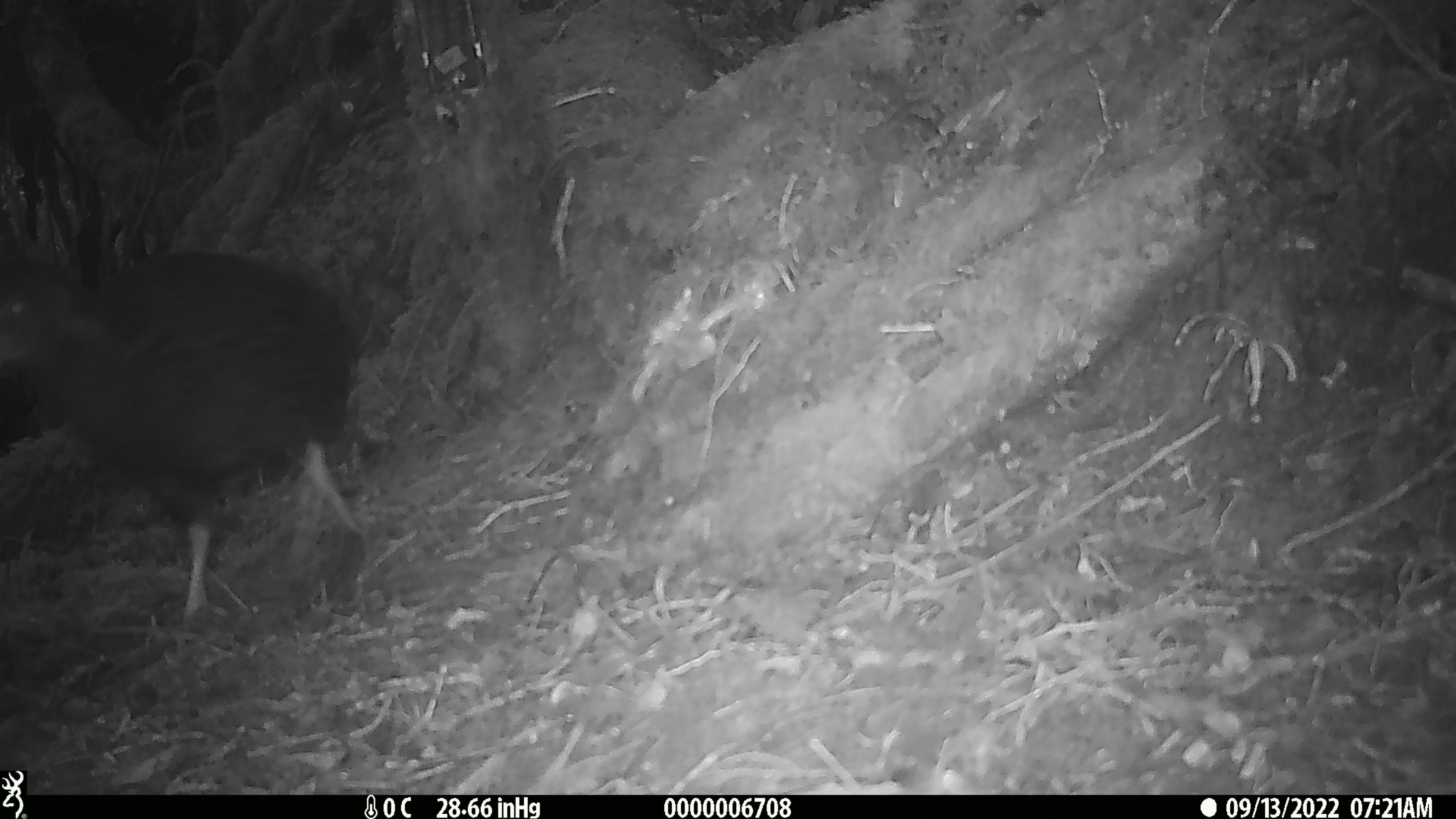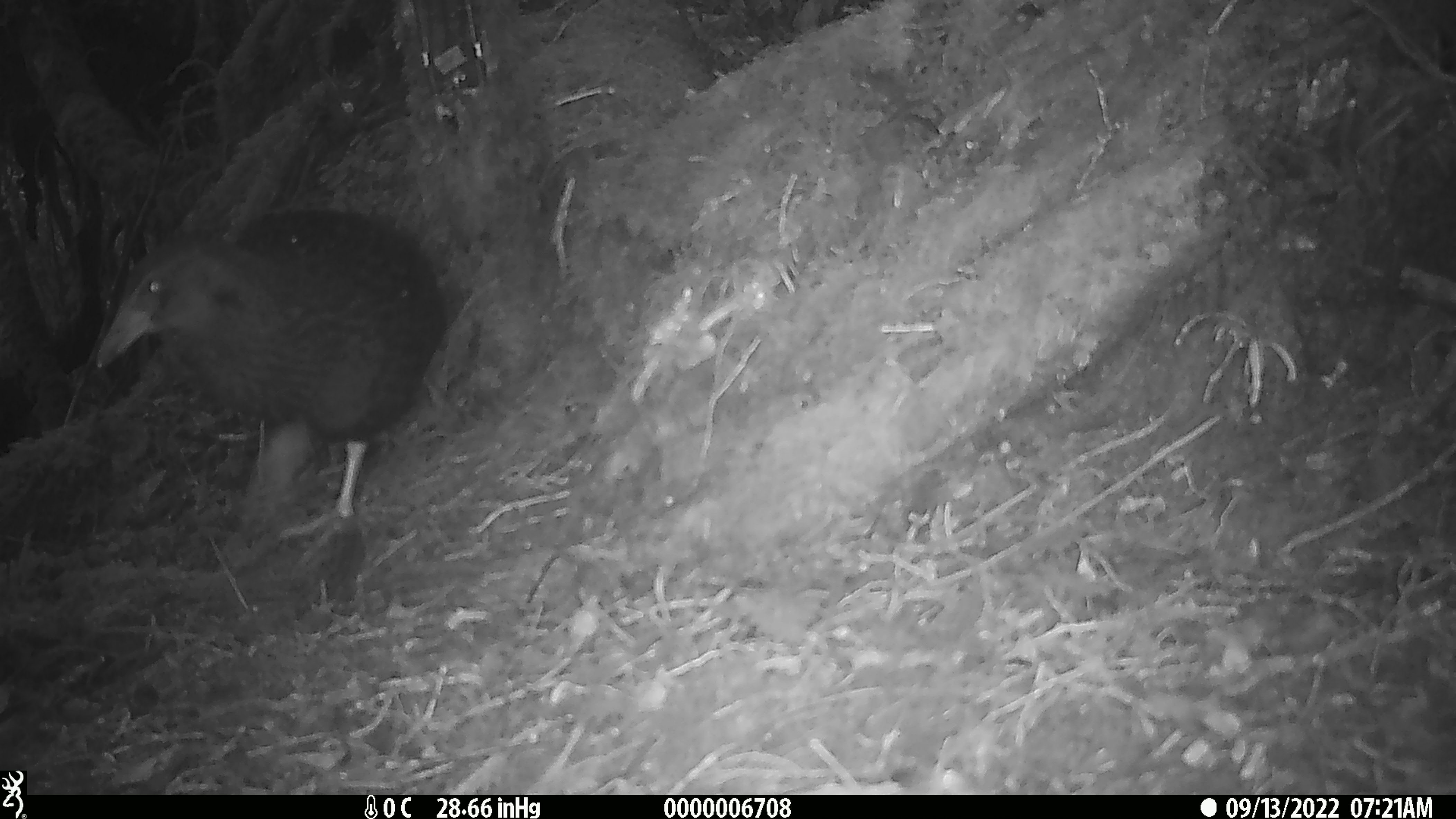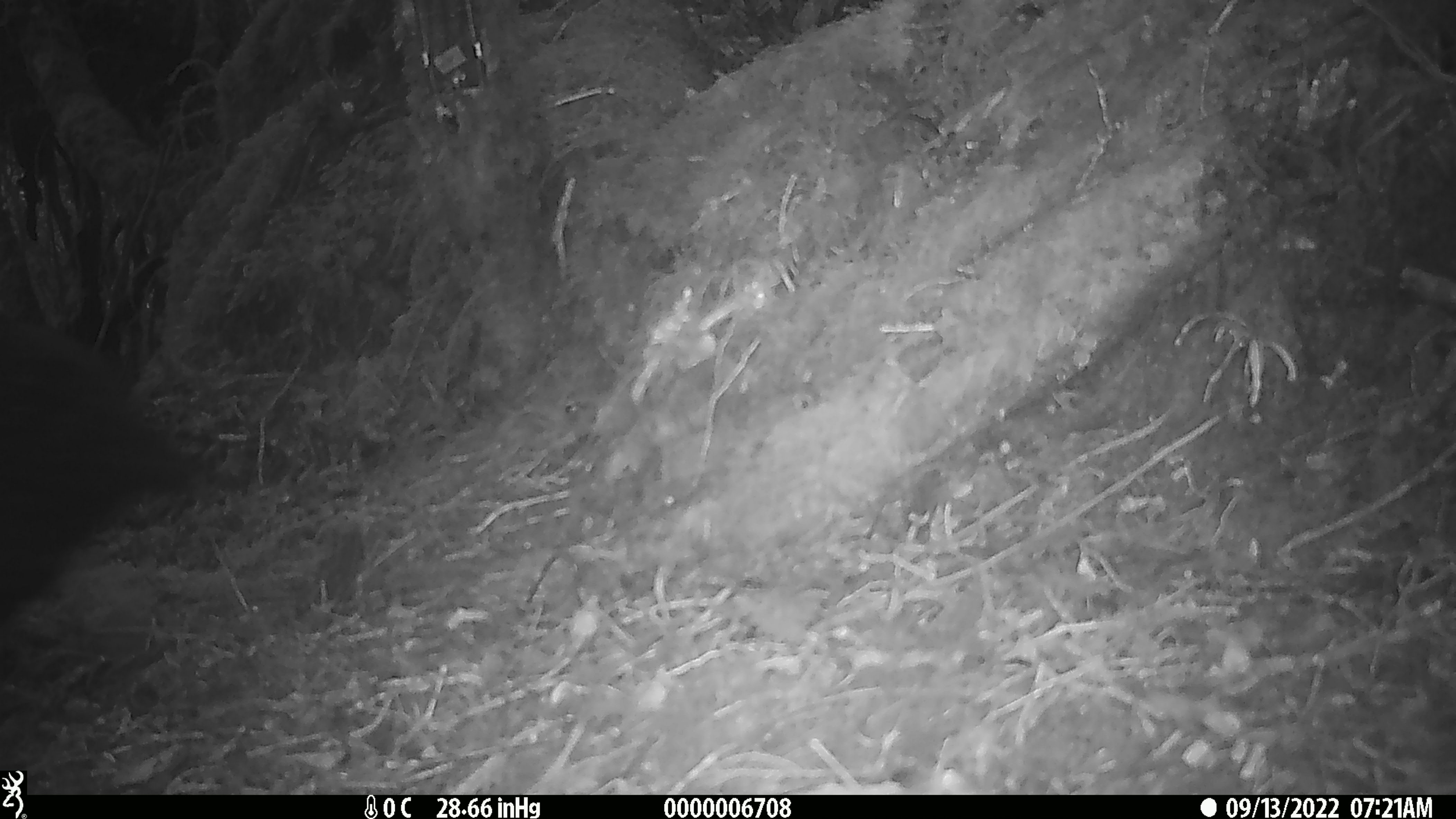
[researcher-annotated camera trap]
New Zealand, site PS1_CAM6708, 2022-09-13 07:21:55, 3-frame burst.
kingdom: Animalia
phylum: Chordata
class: Aves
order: Gruiformes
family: Rallidae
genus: Gallirallus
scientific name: Gallirallus australis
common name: weka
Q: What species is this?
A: Weka (Gallirallus australis).